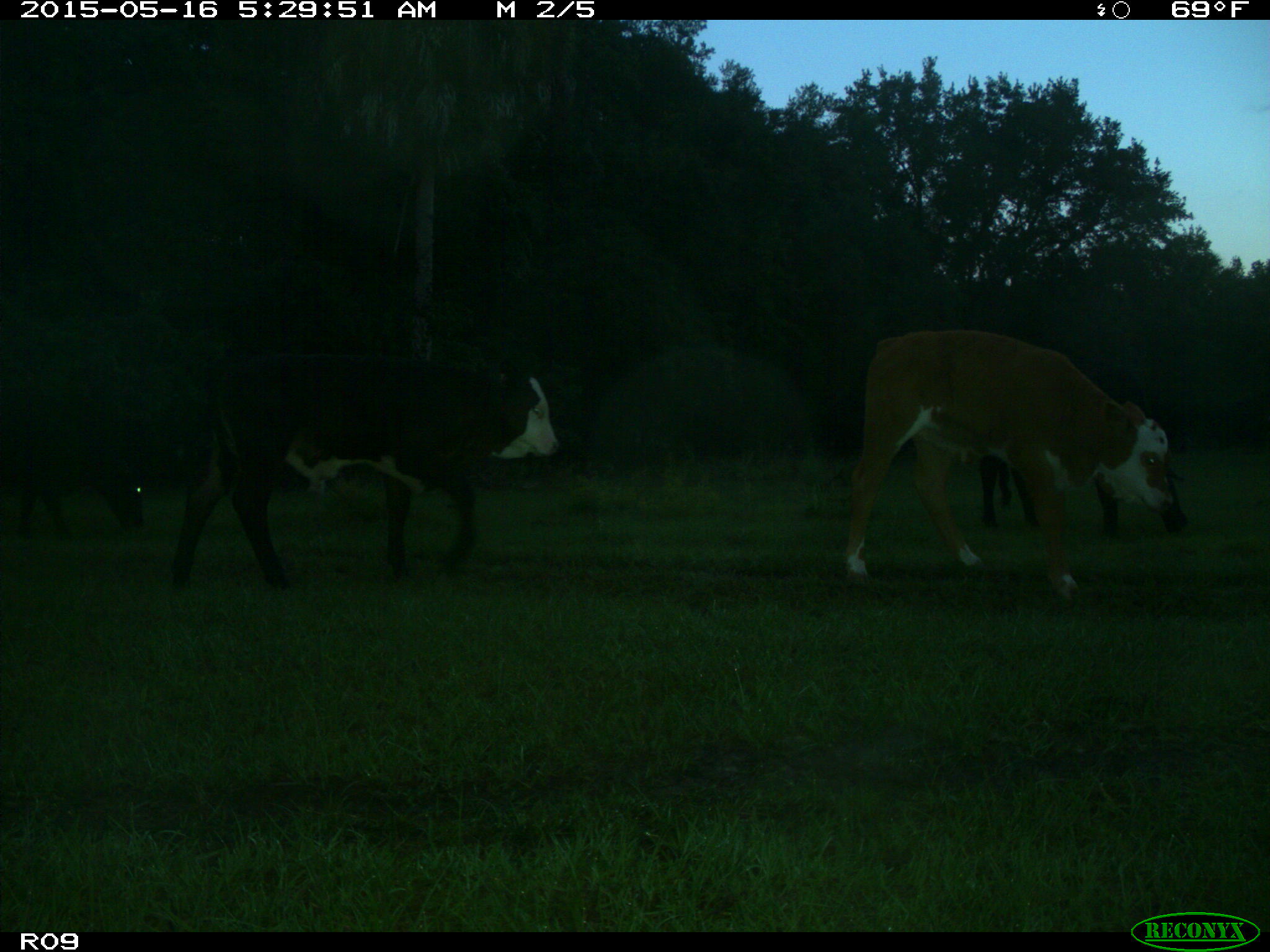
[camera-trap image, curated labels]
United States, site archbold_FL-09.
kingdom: Animalia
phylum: Chordata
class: Mammalia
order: Artiodactyla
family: Bovidae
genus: Bos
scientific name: Bos taurus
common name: domestic cow